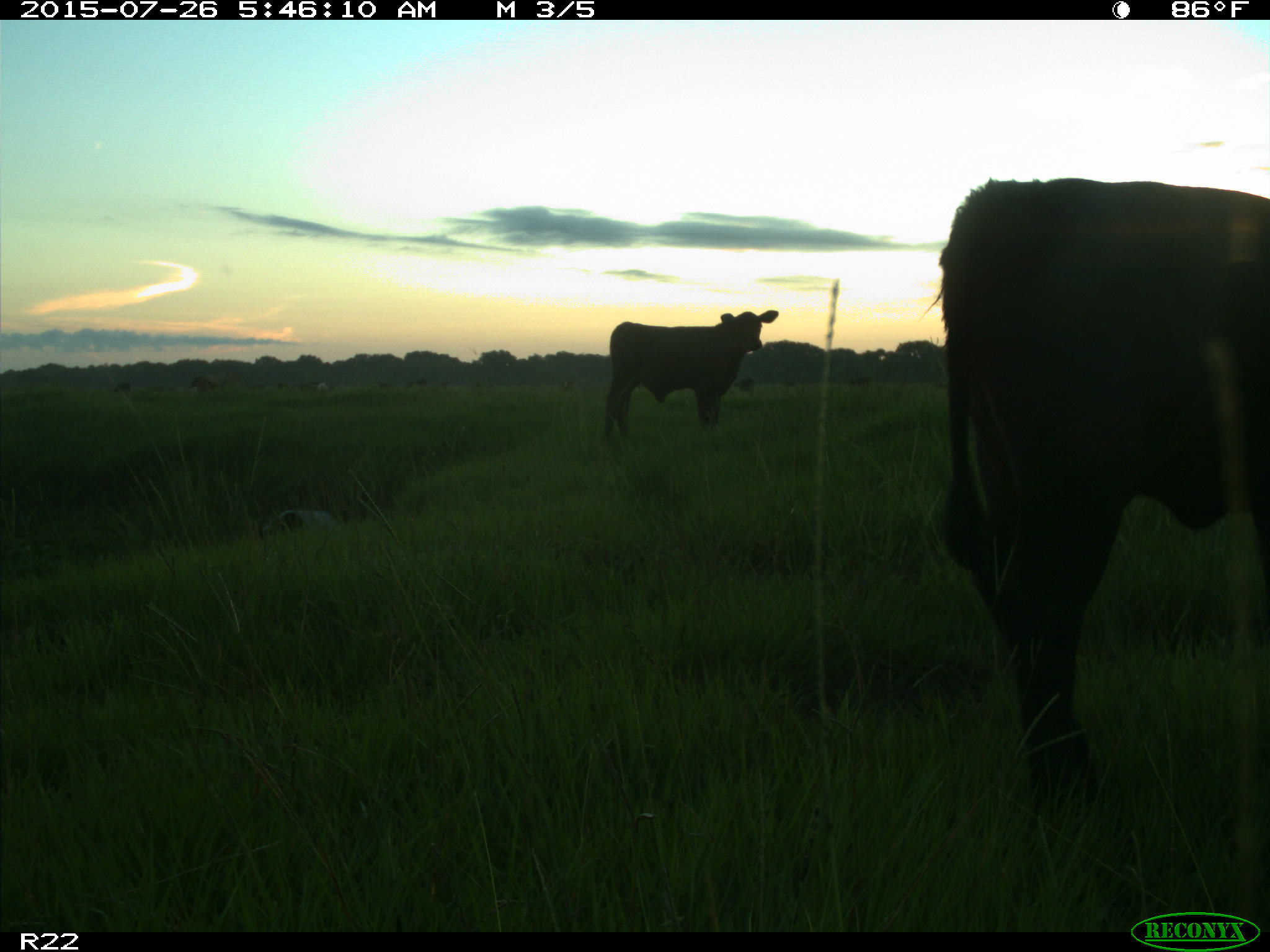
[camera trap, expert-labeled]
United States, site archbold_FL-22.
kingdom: Animalia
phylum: Chordata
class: Mammalia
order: Artiodactyla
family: Bovidae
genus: Bos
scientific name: Bos taurus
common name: domestic cow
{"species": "Bos taurus (domestic cow)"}